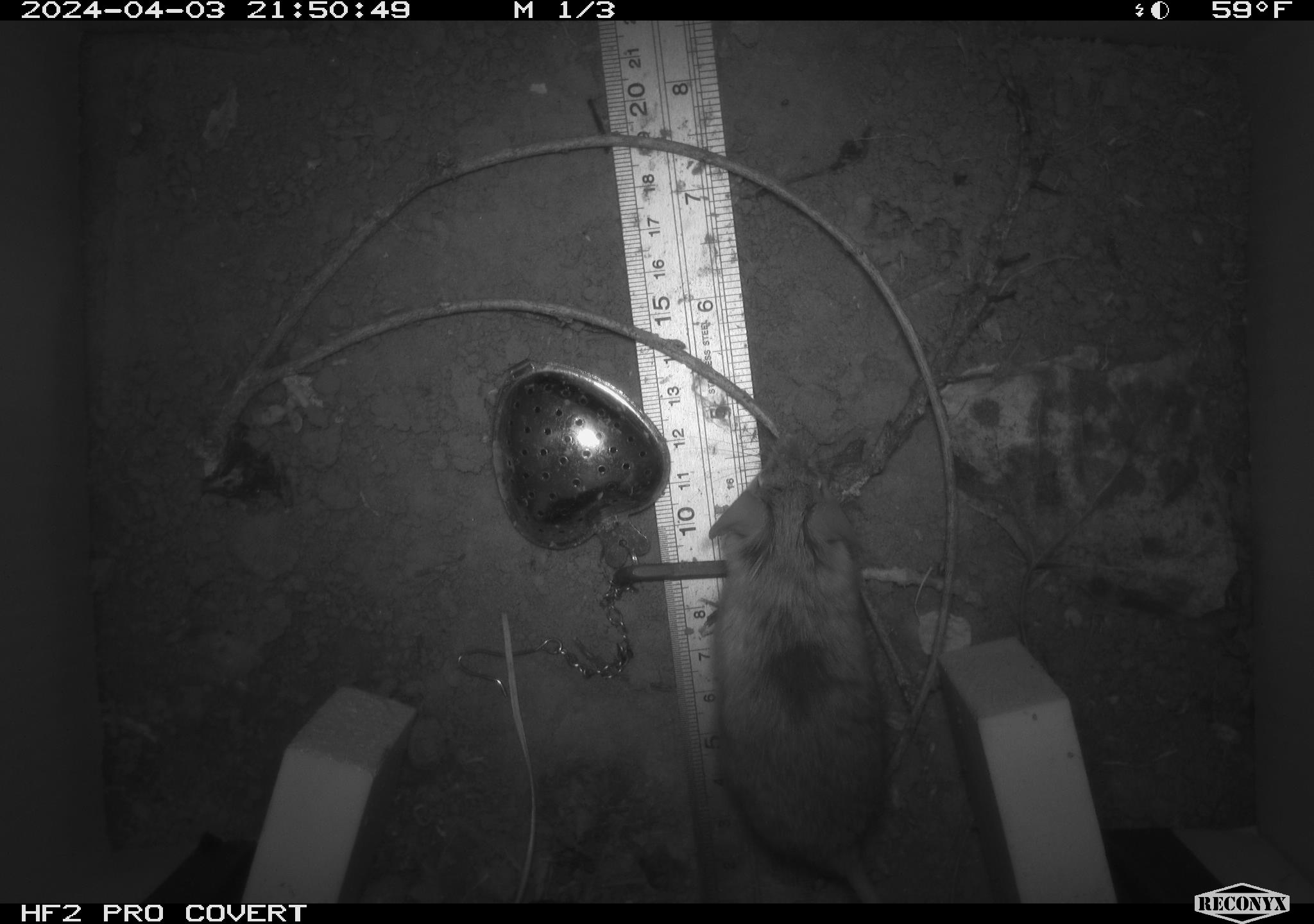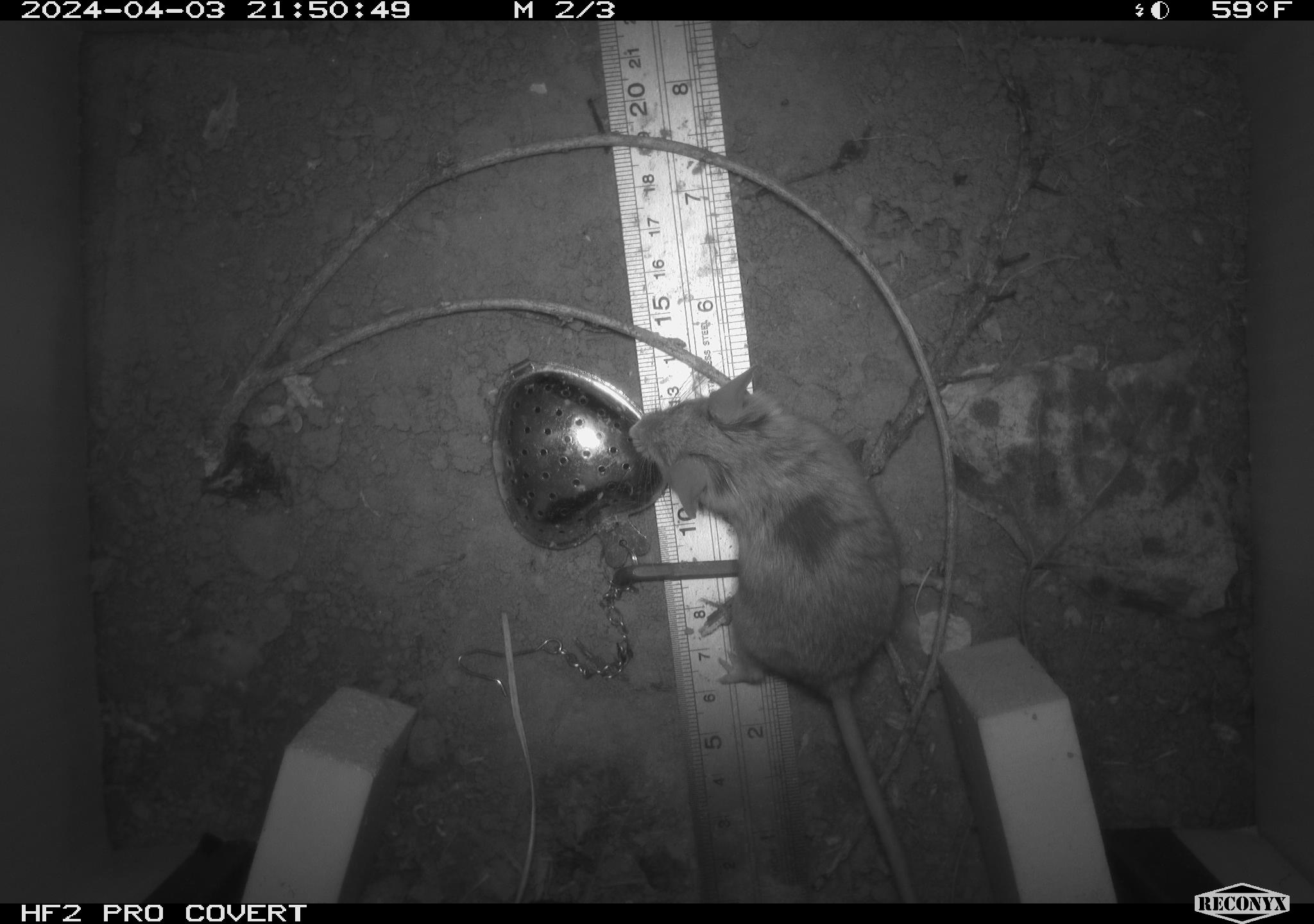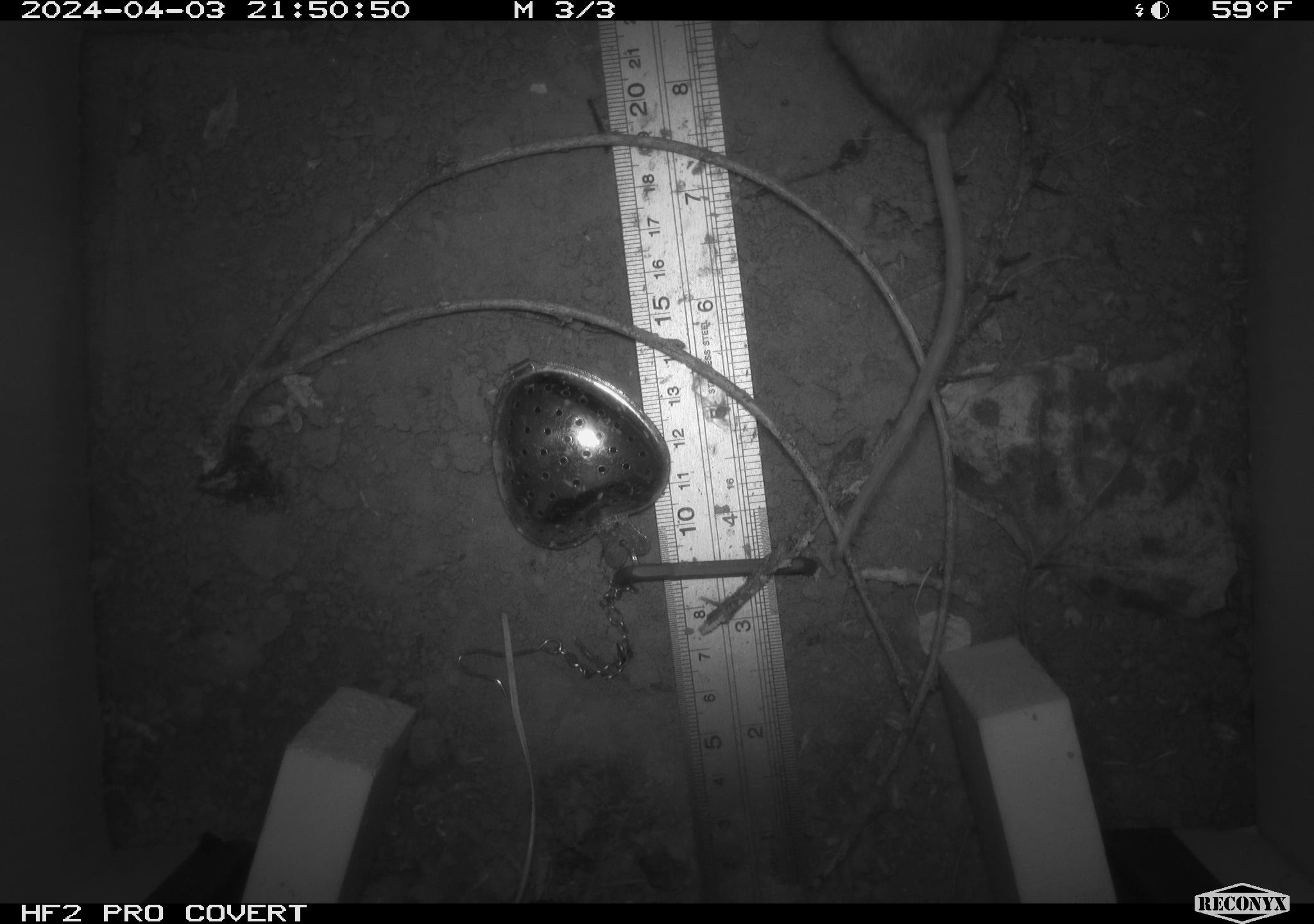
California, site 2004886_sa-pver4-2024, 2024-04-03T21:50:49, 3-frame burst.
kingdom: Animalia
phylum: Chordata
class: Mammalia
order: Rodentia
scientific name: Rodentia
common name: mouse species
Mouse species (Rodentia).